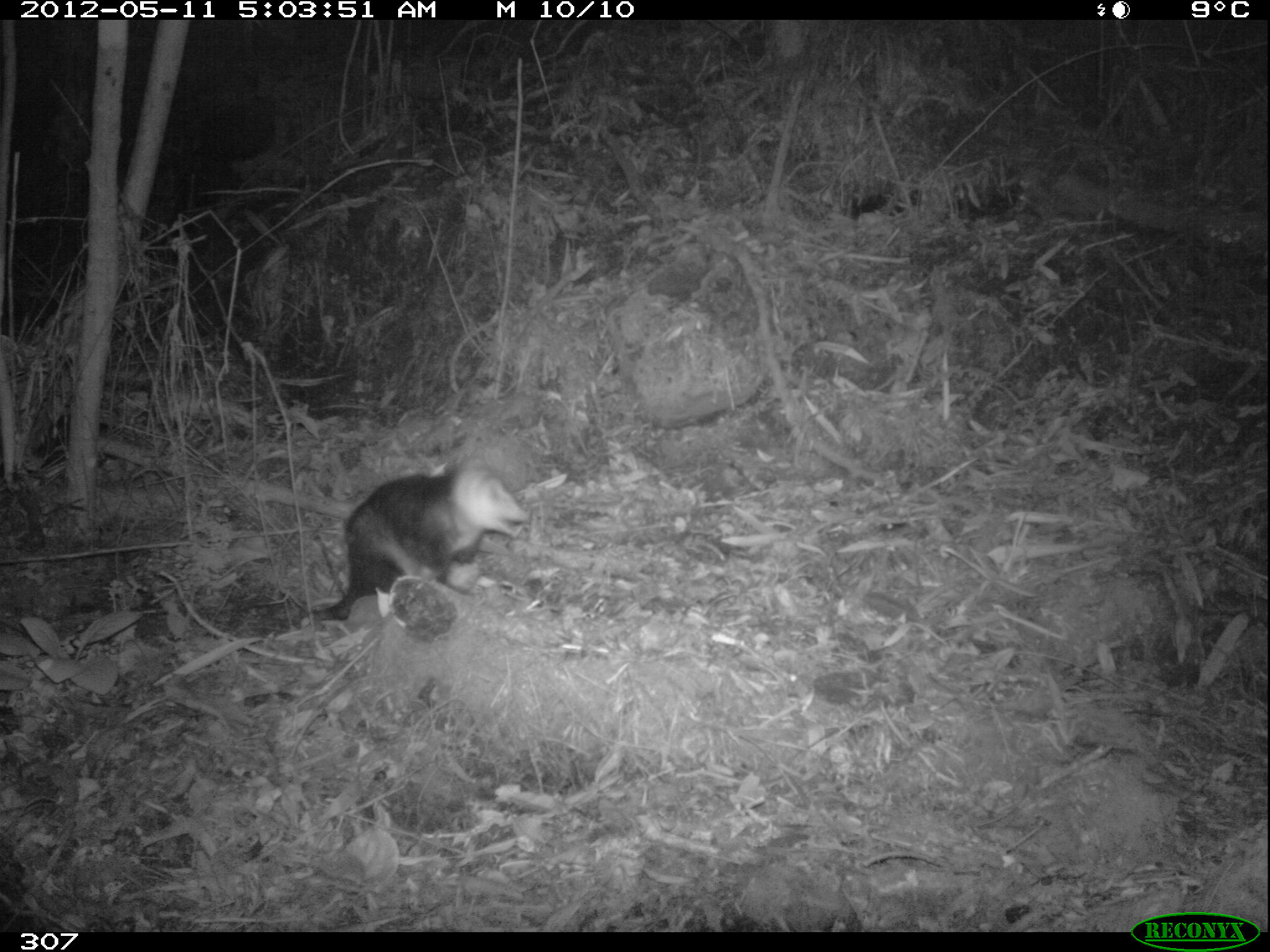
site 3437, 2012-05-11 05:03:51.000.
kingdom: Animalia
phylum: Chordata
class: Mammalia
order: Didelphimorphia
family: Didelphidae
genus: Didelphis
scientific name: Didelphis pernigra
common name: andean white-eared opossum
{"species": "Didelphis pernigra (andean white-eared opossum)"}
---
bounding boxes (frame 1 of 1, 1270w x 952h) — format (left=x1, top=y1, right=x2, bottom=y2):
didelphis pernigra: (left=298, top=456, right=531, bottom=622)